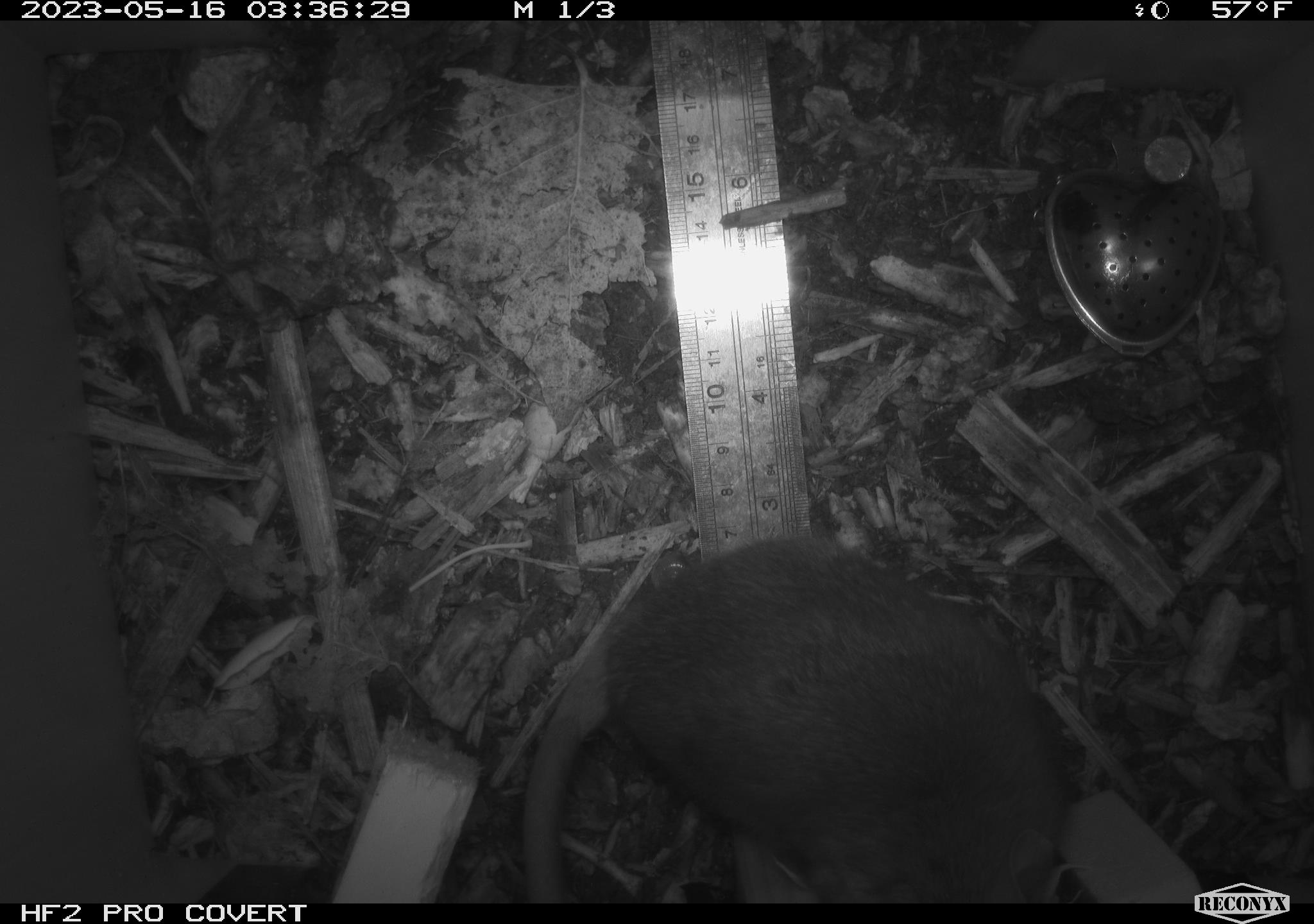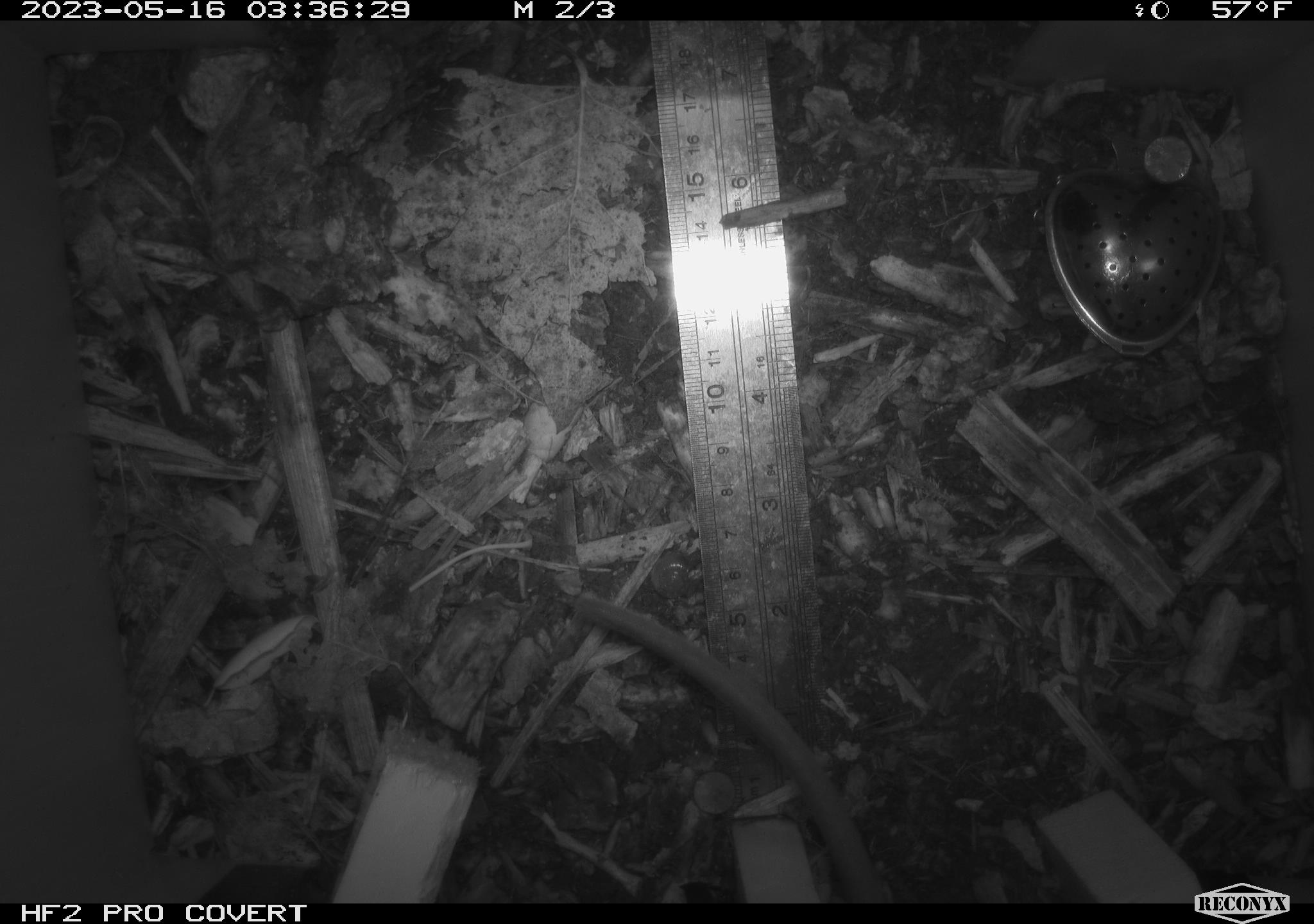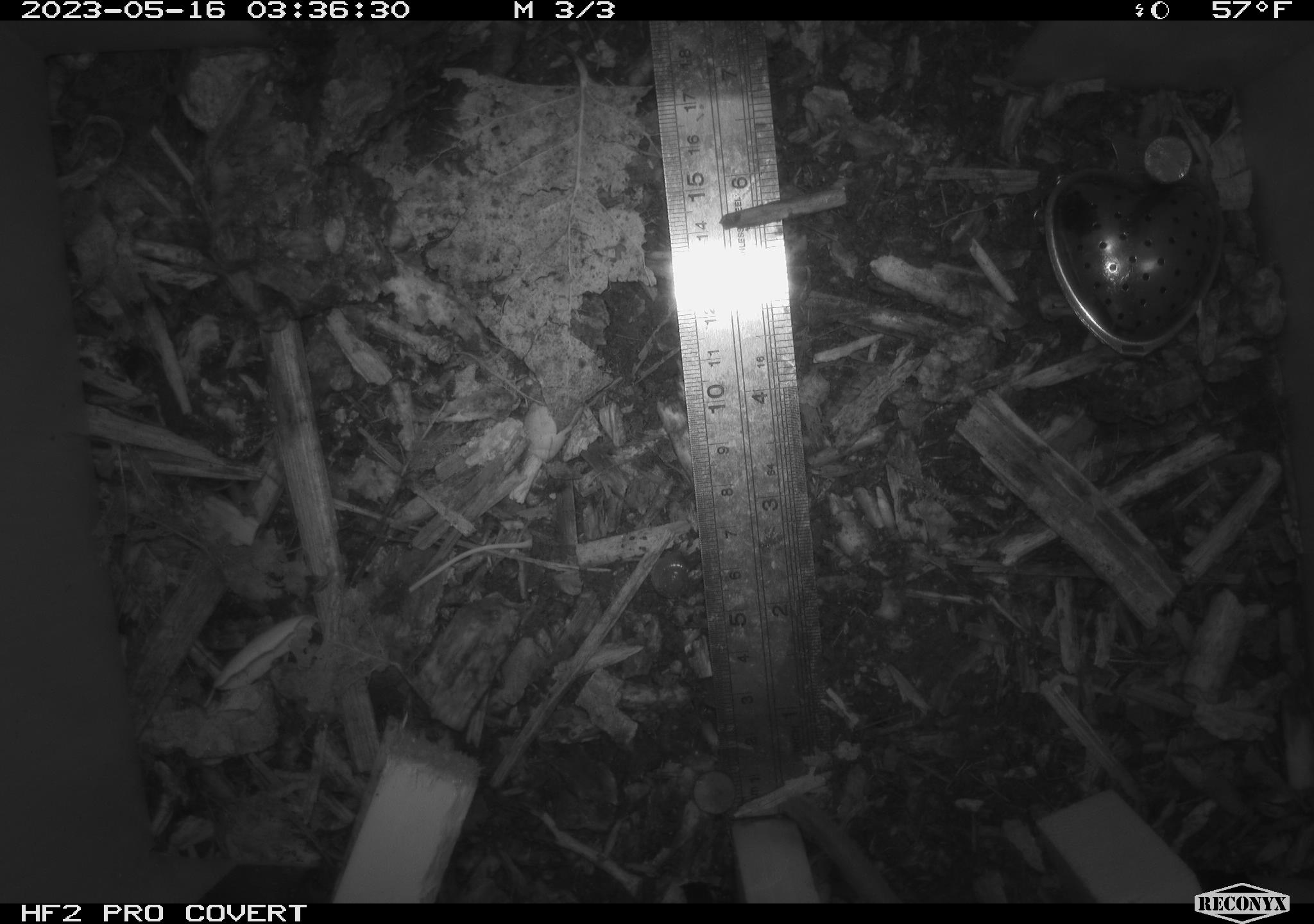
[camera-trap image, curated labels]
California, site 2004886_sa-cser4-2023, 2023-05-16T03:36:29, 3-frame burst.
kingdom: Animalia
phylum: Chordata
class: Mammalia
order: Rodentia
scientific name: Rodentia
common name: woodrat or rat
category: woodrat or rat species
Woodrat or rat species (woodrat or rat) (Rodentia).